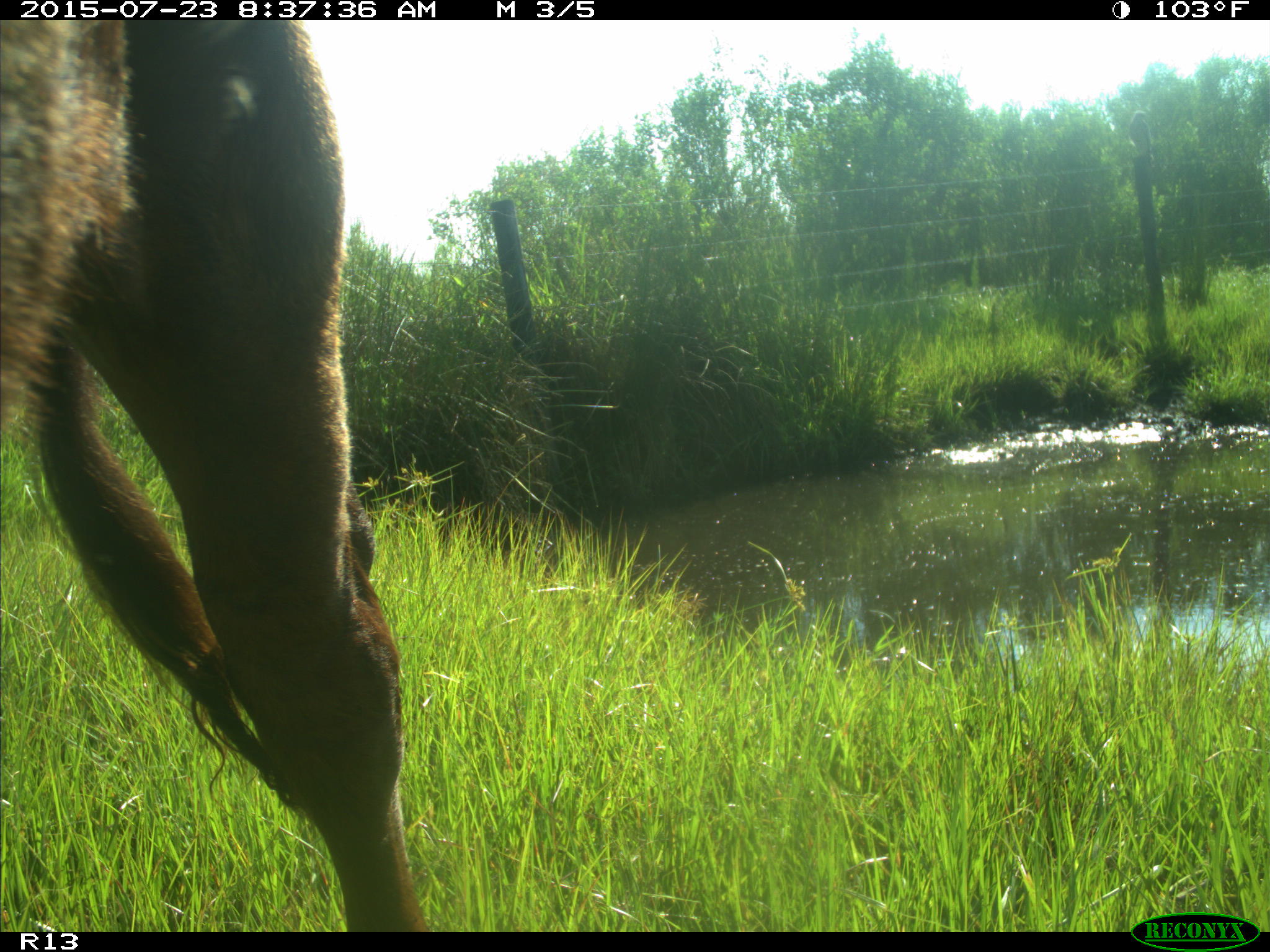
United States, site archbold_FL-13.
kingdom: Animalia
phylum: Chordata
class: Mammalia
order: Artiodactyla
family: Bovidae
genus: Bos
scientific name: Bos taurus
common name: domestic cow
Bos taurus (domestic cow).